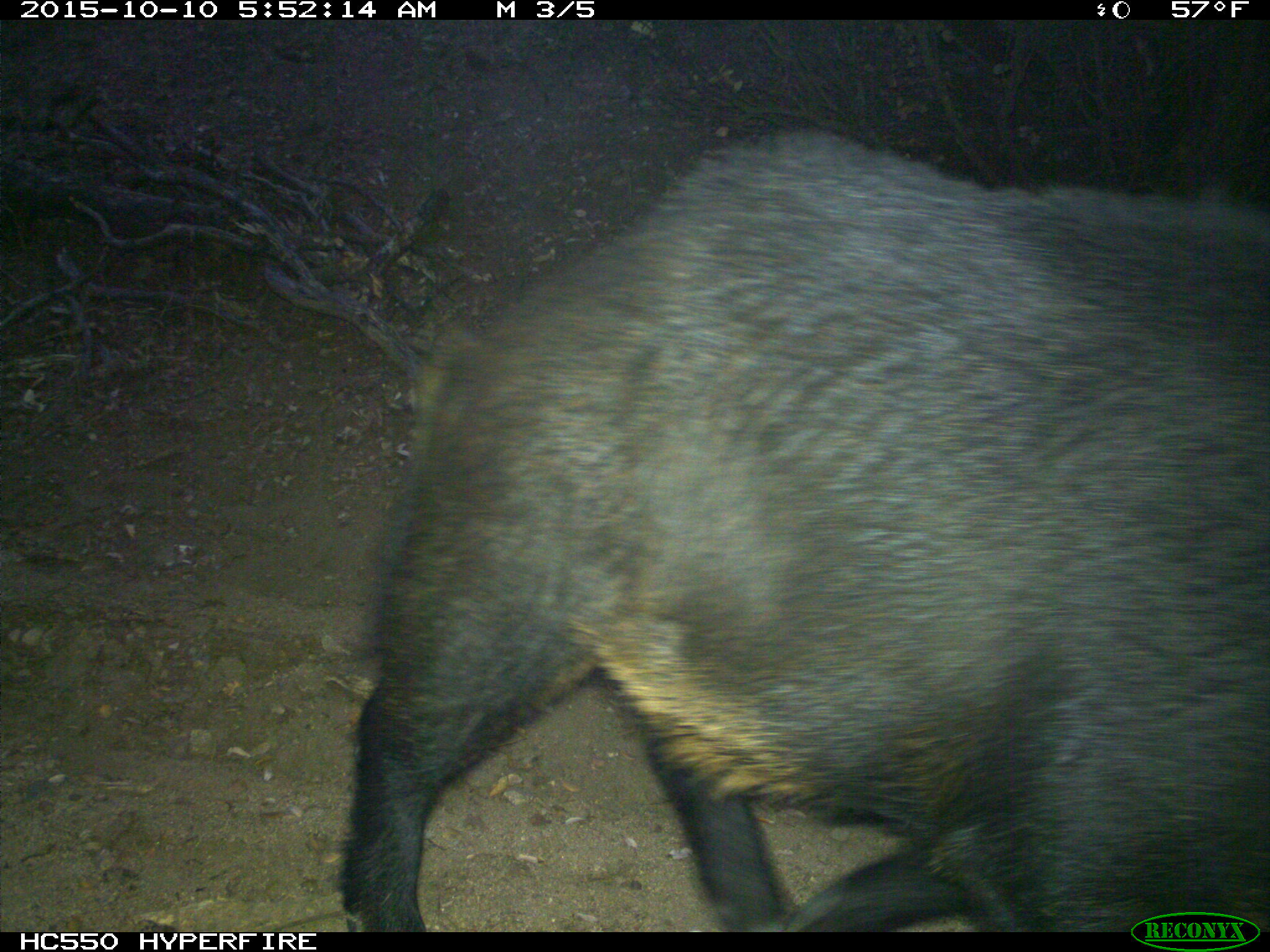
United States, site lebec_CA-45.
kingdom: Animalia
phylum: Chordata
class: Mammalia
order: Artiodactyla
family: Suidae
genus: Sus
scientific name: Sus scrofa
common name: wild boar